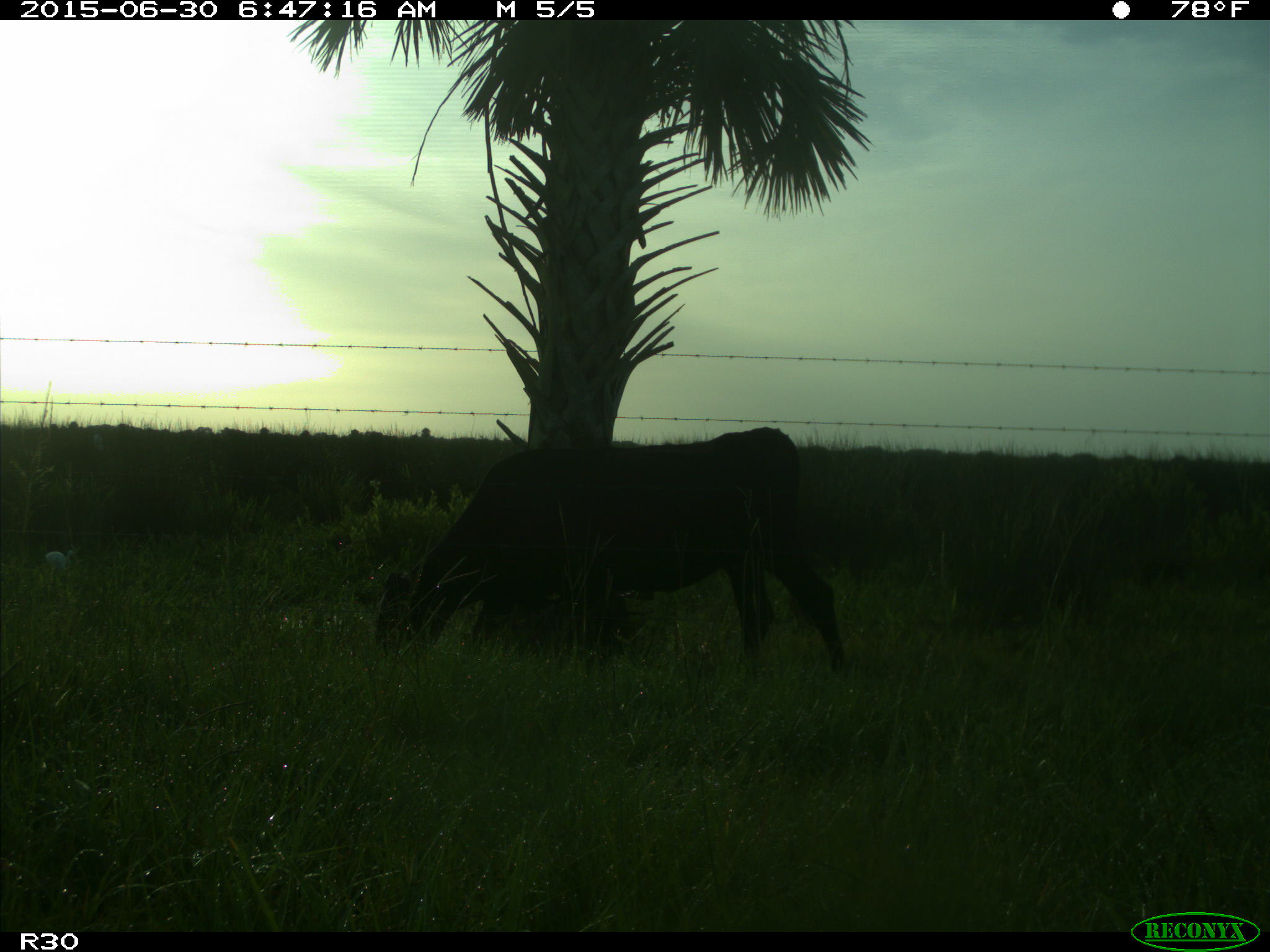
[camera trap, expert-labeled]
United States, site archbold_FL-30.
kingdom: Animalia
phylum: Chordata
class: Mammalia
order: Artiodactyla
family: Bovidae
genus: Bos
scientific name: Bos taurus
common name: domestic cow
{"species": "Bos taurus (domestic cow)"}